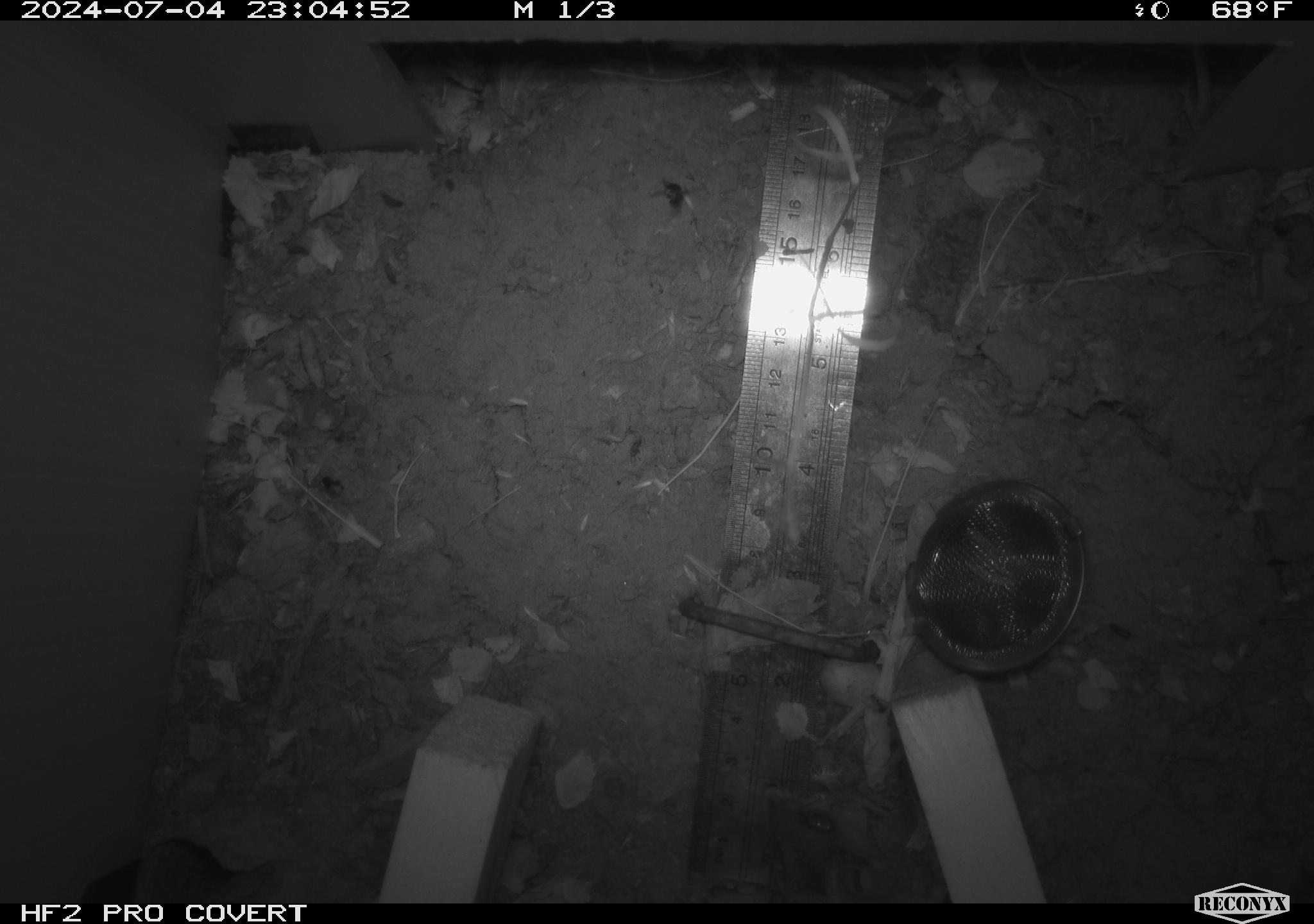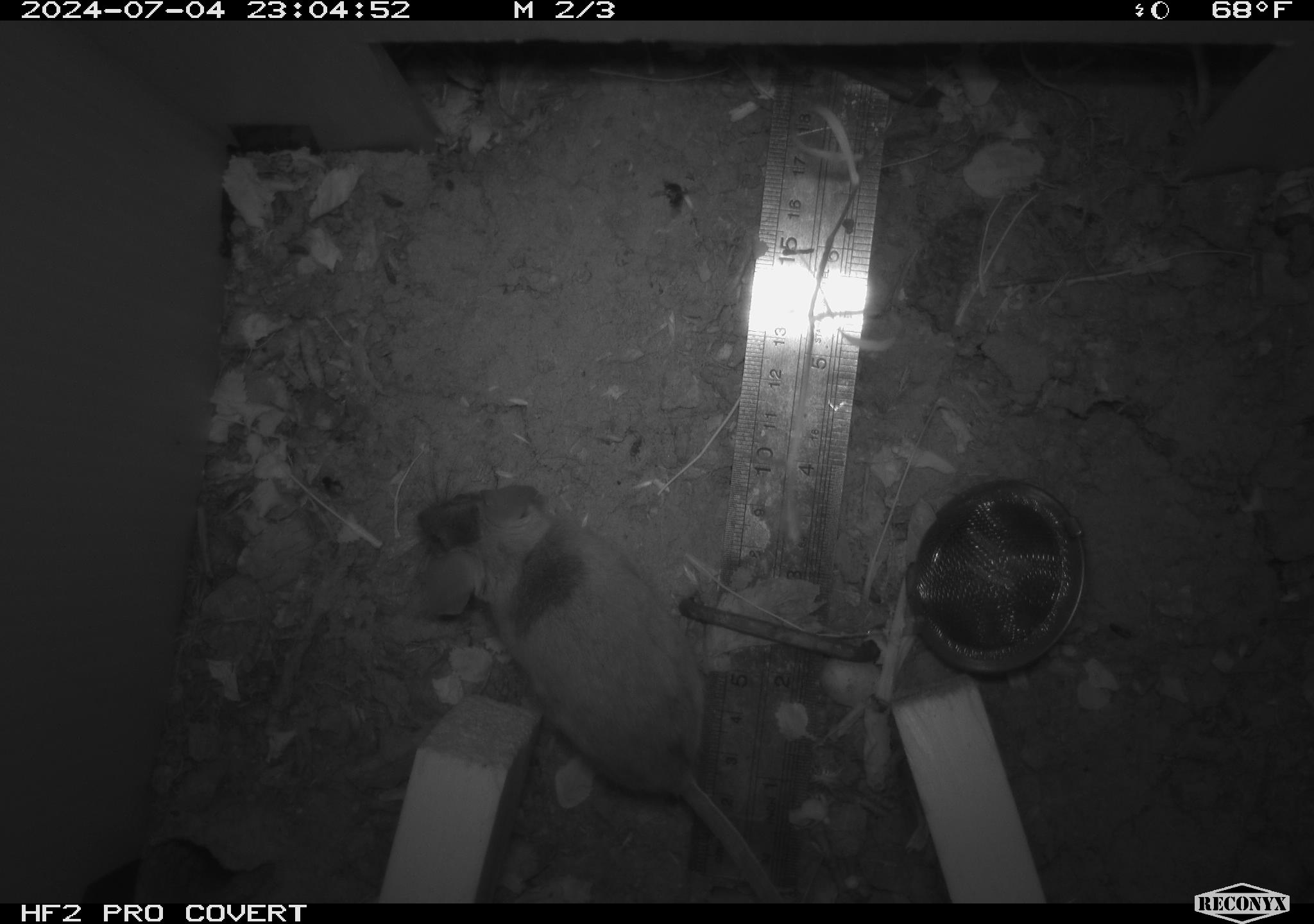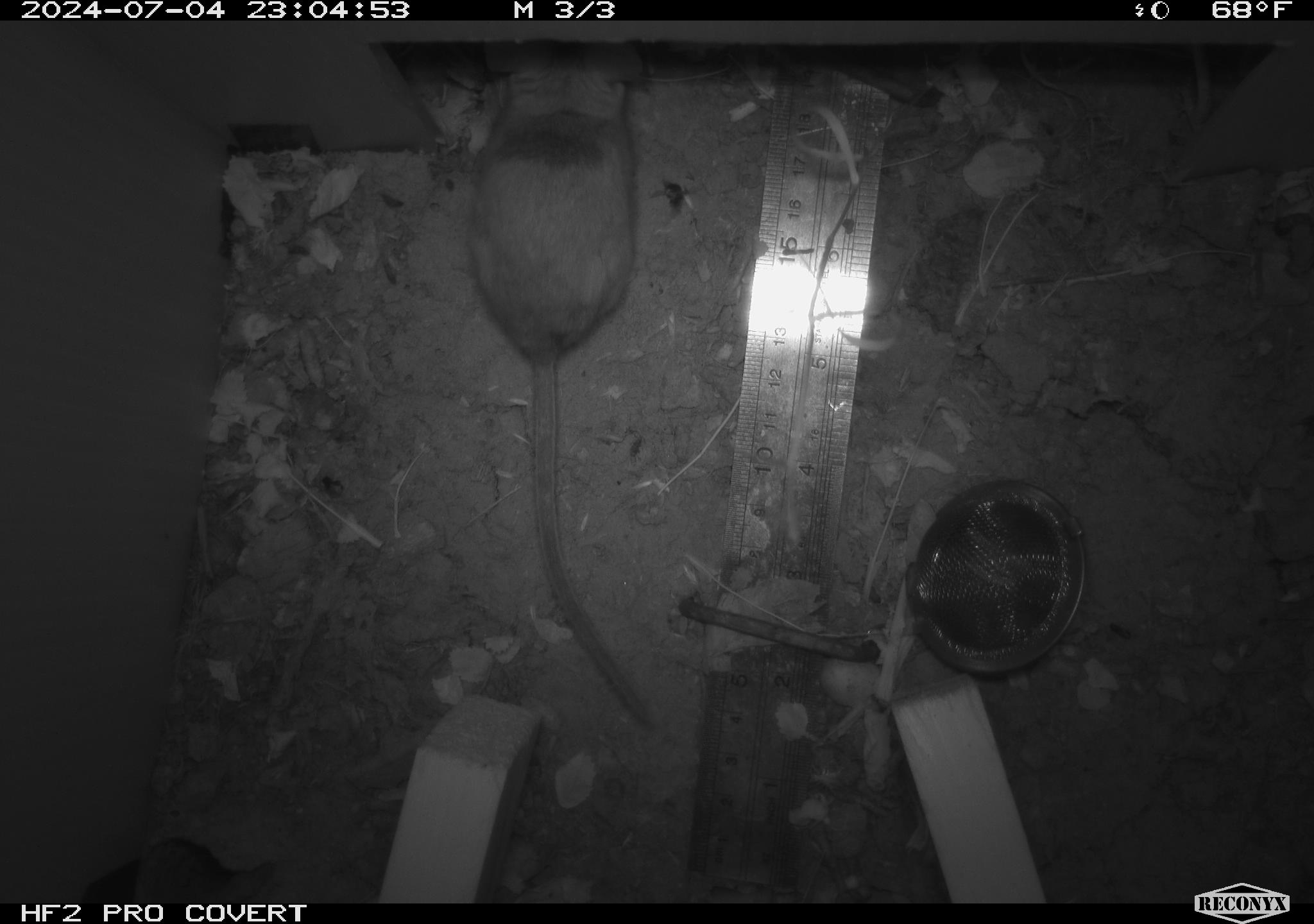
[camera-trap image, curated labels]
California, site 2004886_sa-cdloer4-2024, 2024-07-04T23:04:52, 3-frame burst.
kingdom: Animalia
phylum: Chordata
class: Mammalia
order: Rodentia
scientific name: Rodentia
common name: rodent